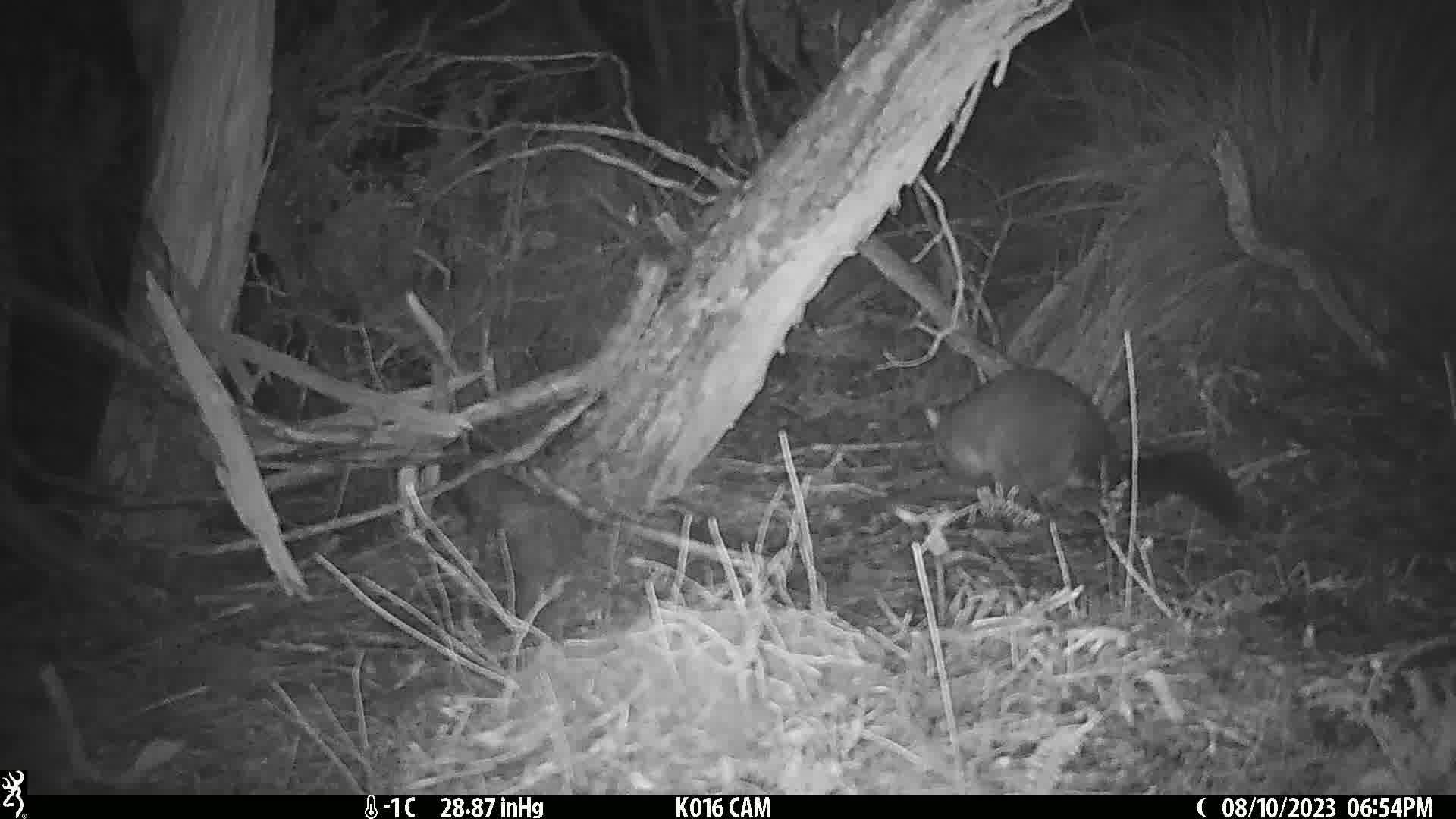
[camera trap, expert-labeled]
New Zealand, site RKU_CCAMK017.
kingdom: Animalia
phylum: Chordata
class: Mammalia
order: Diprotodontia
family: Phalangeridae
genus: Trichosurus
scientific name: Trichosurus vulpecula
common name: common brushtail possum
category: possum